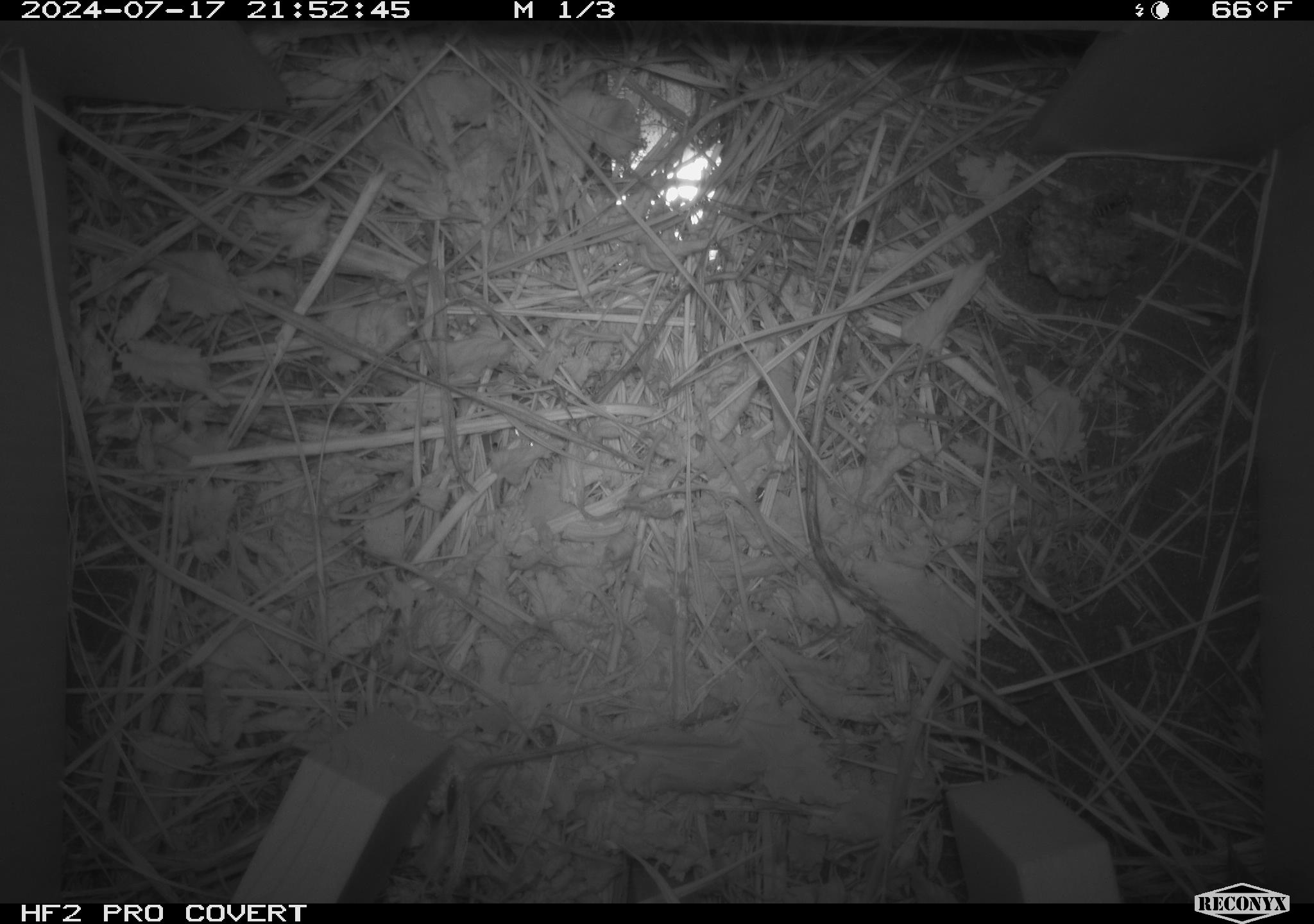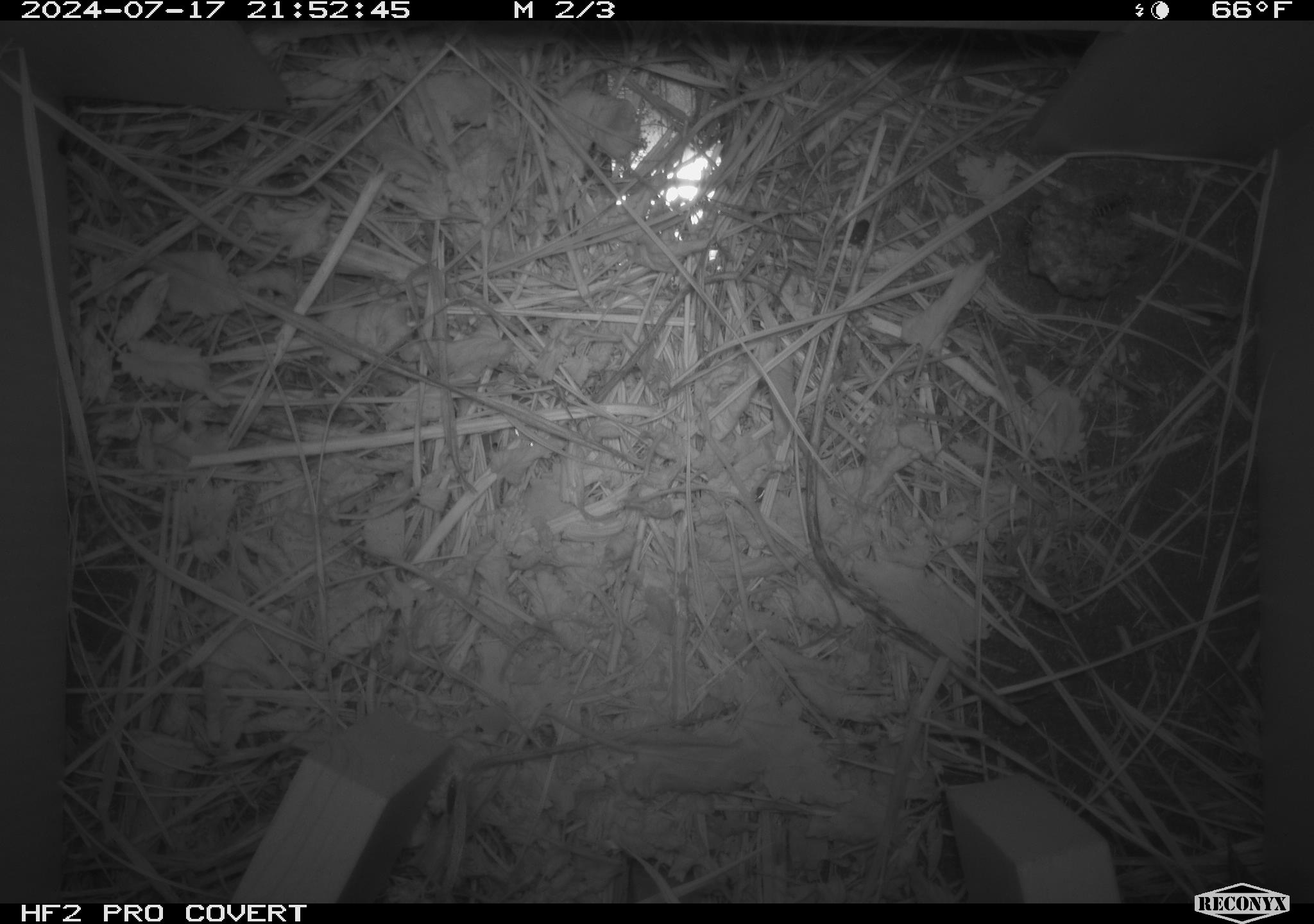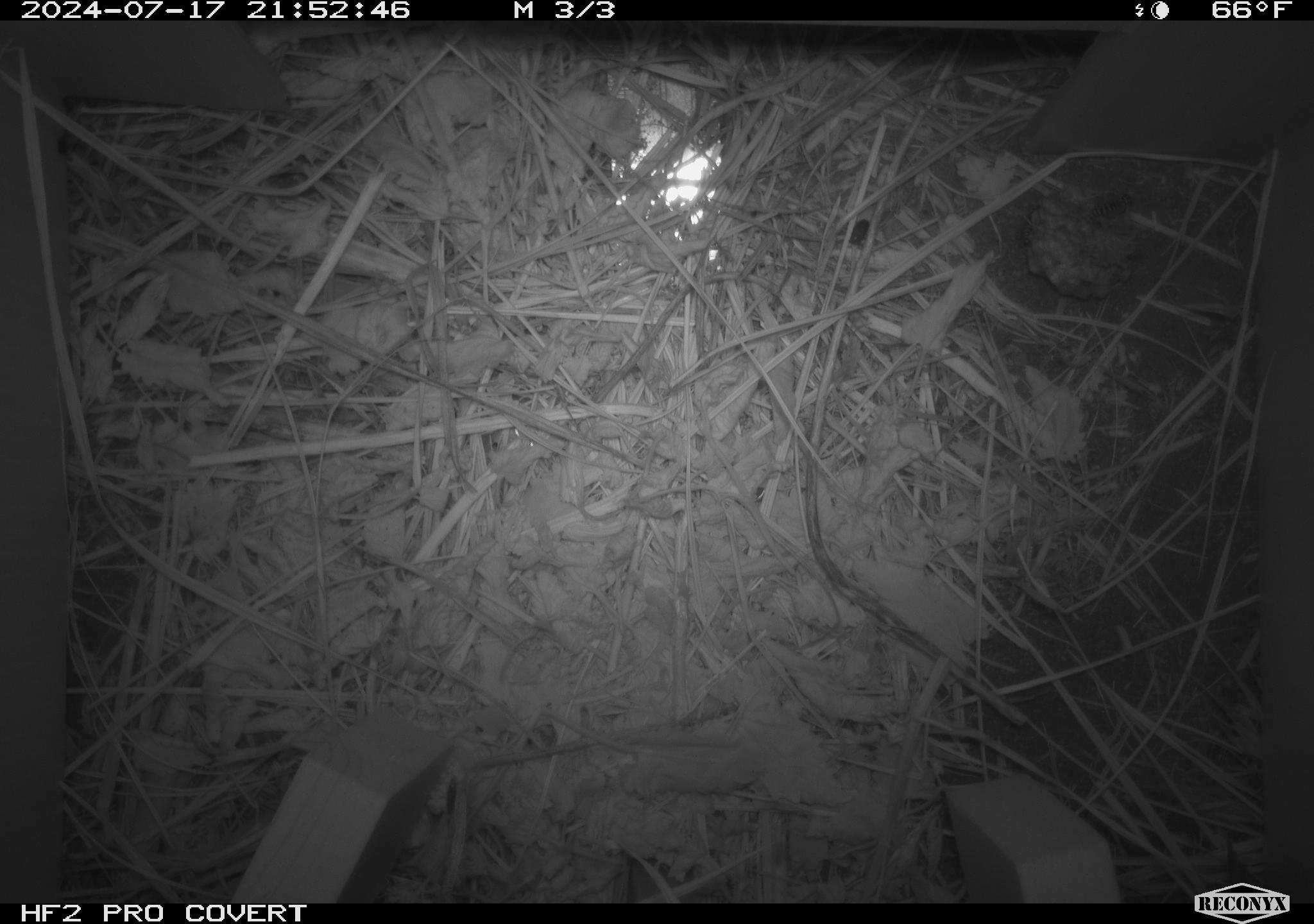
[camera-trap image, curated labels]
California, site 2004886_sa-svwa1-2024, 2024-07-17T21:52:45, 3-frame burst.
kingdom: Animalia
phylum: Arthropoda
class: Malacostraca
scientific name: Malacostraca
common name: amphipods, crabs, isopods, krill, lobsters and shrimps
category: malacostracan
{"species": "malacostracan (amphipods, crabs, isopods, krill, lobsters and shrimps) (Malacostraca)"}